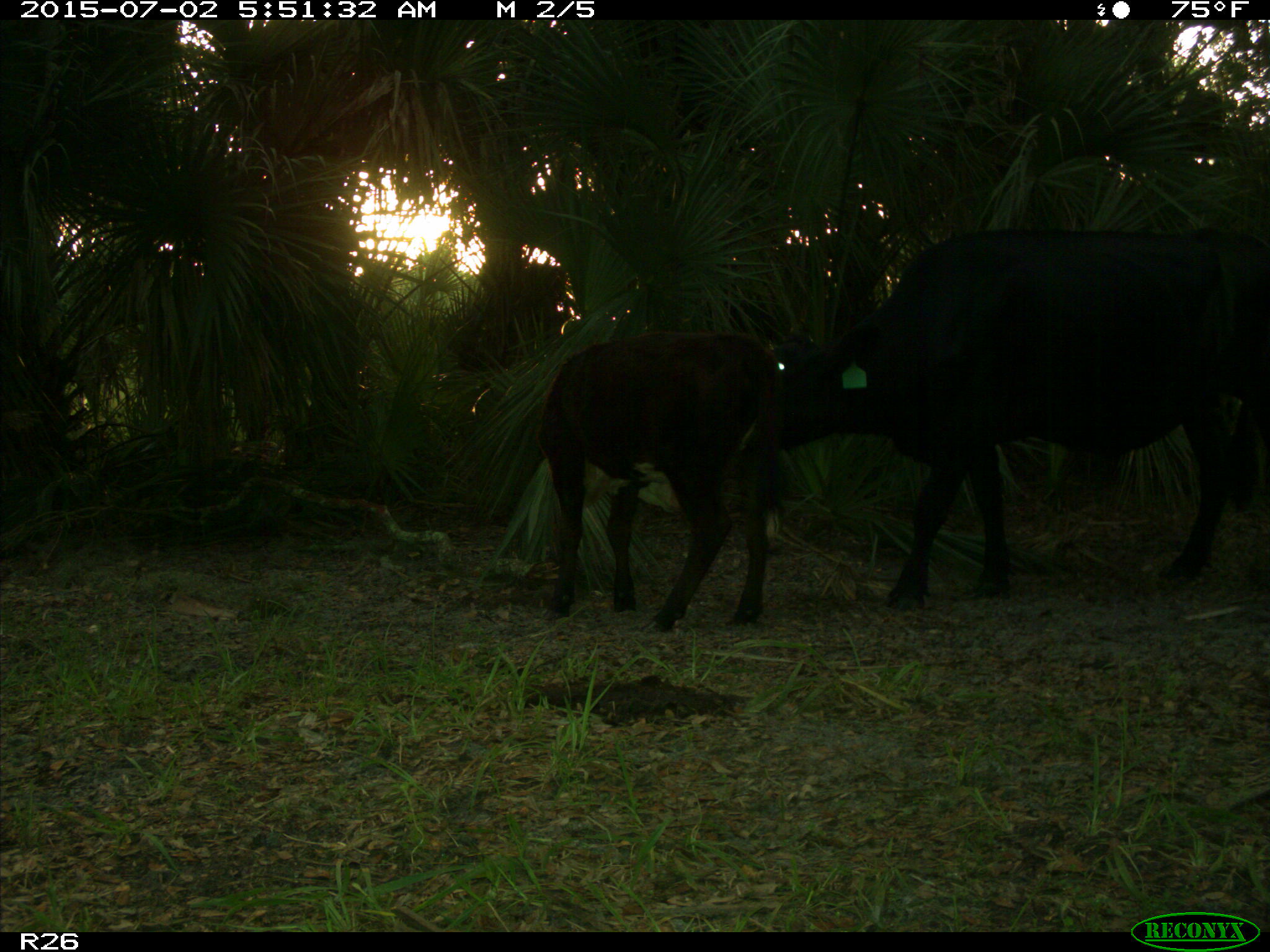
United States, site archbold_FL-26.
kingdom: Animalia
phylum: Chordata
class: Mammalia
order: Artiodactyla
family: Bovidae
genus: Bos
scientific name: Bos taurus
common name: domestic cow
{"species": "Bos taurus (domestic cow)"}